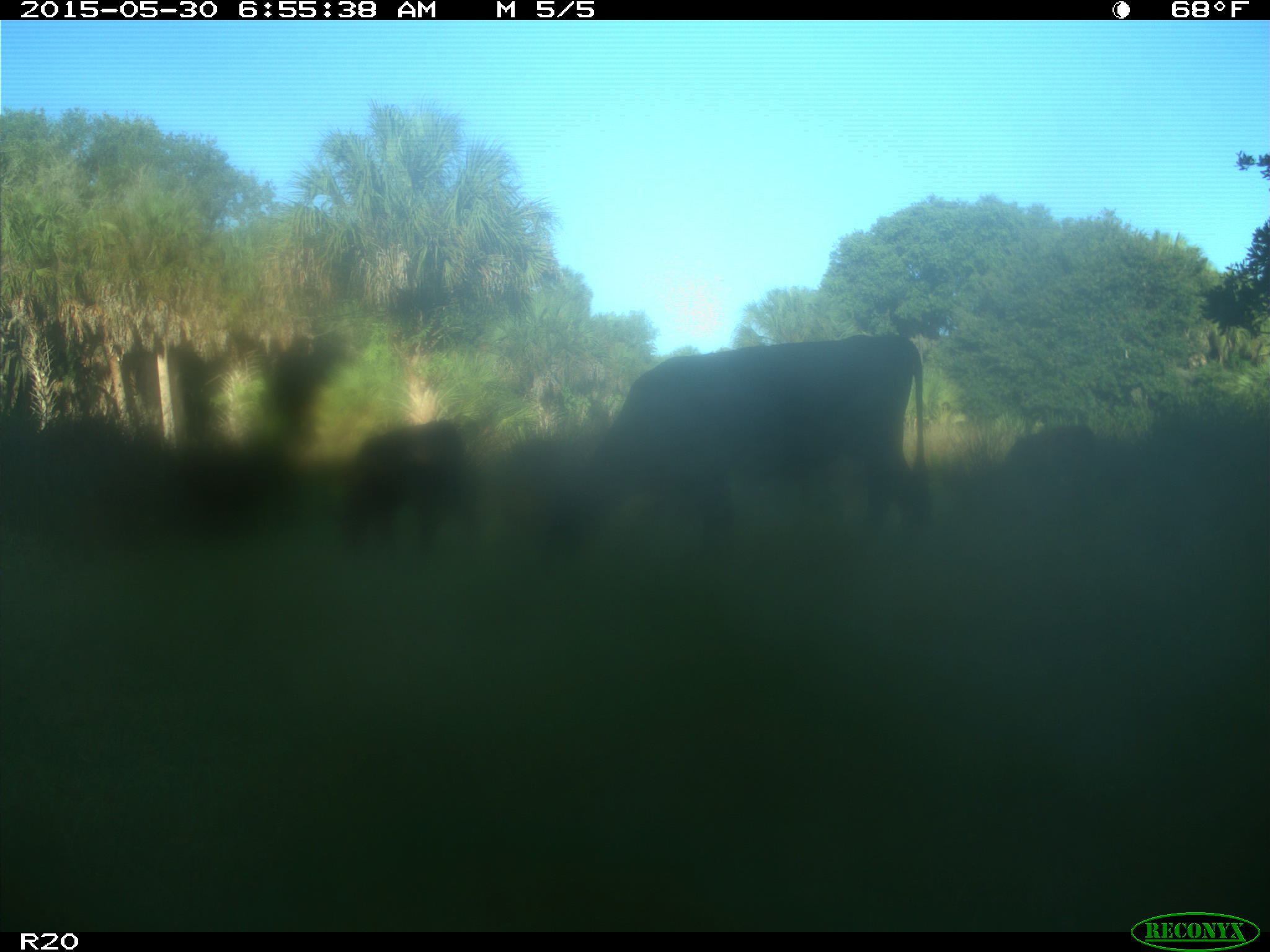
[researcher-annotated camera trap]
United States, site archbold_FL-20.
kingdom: Animalia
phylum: Chordata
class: Mammalia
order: Artiodactyla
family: Bovidae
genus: Bos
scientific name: Bos taurus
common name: domestic cow